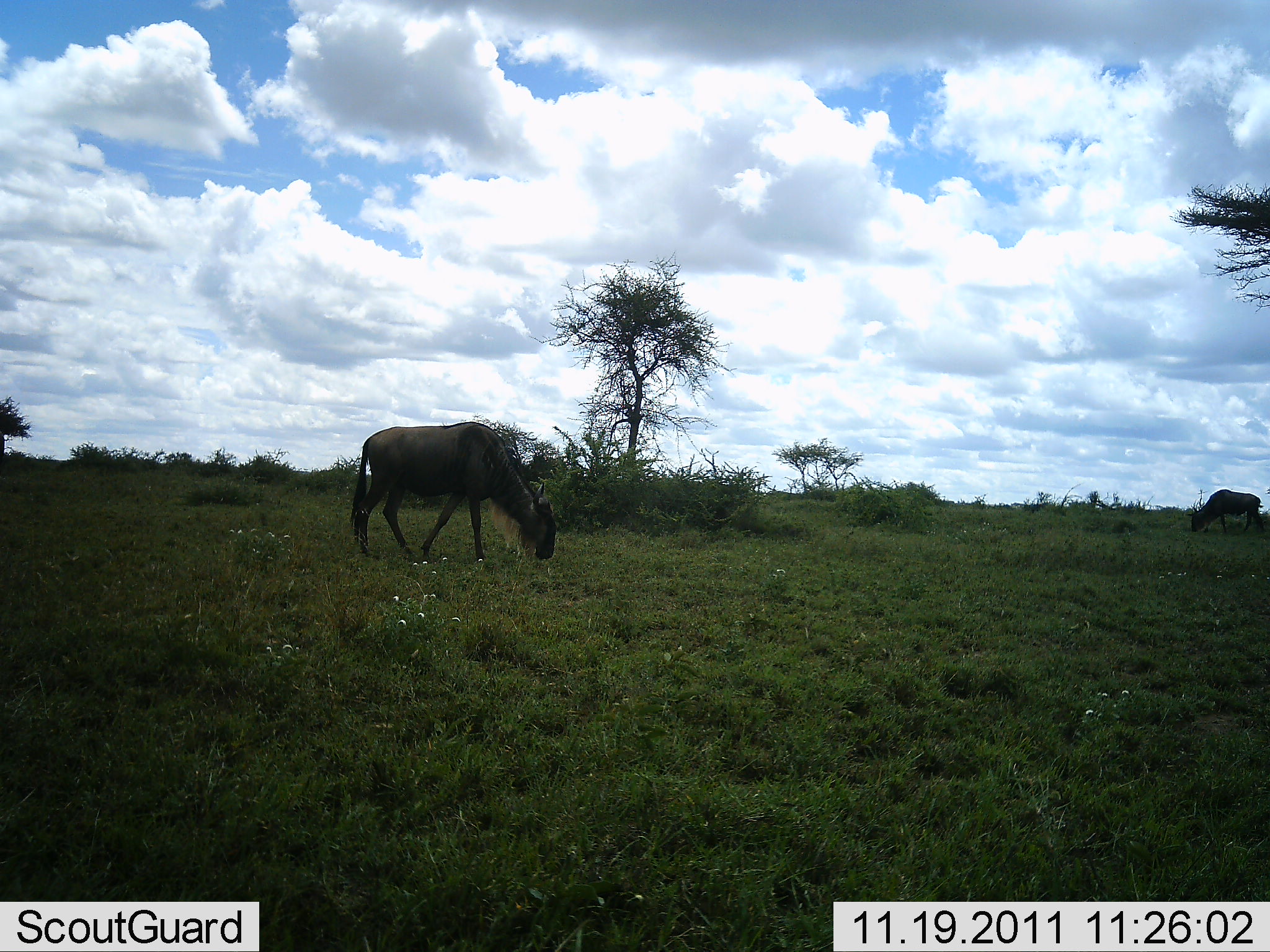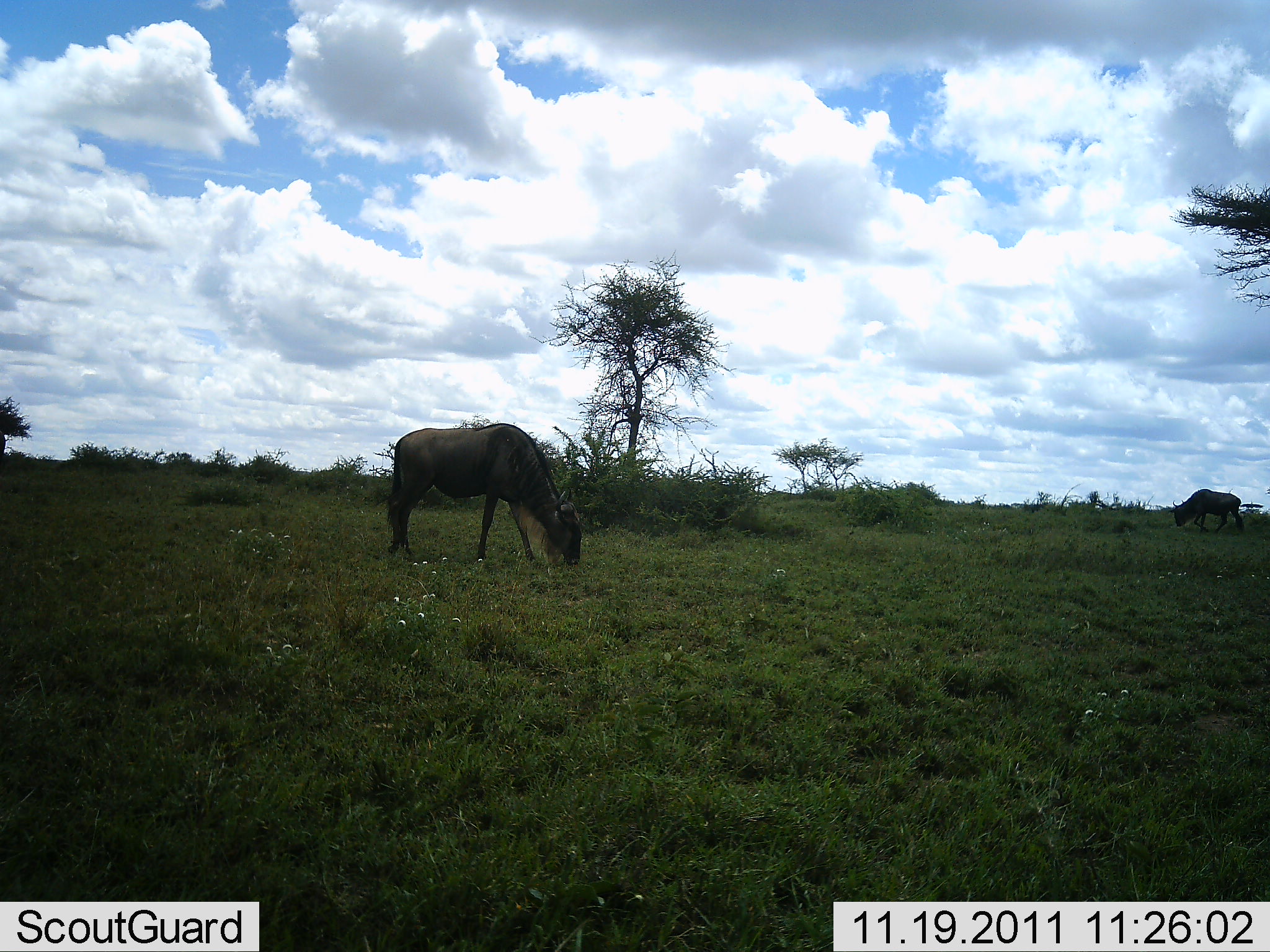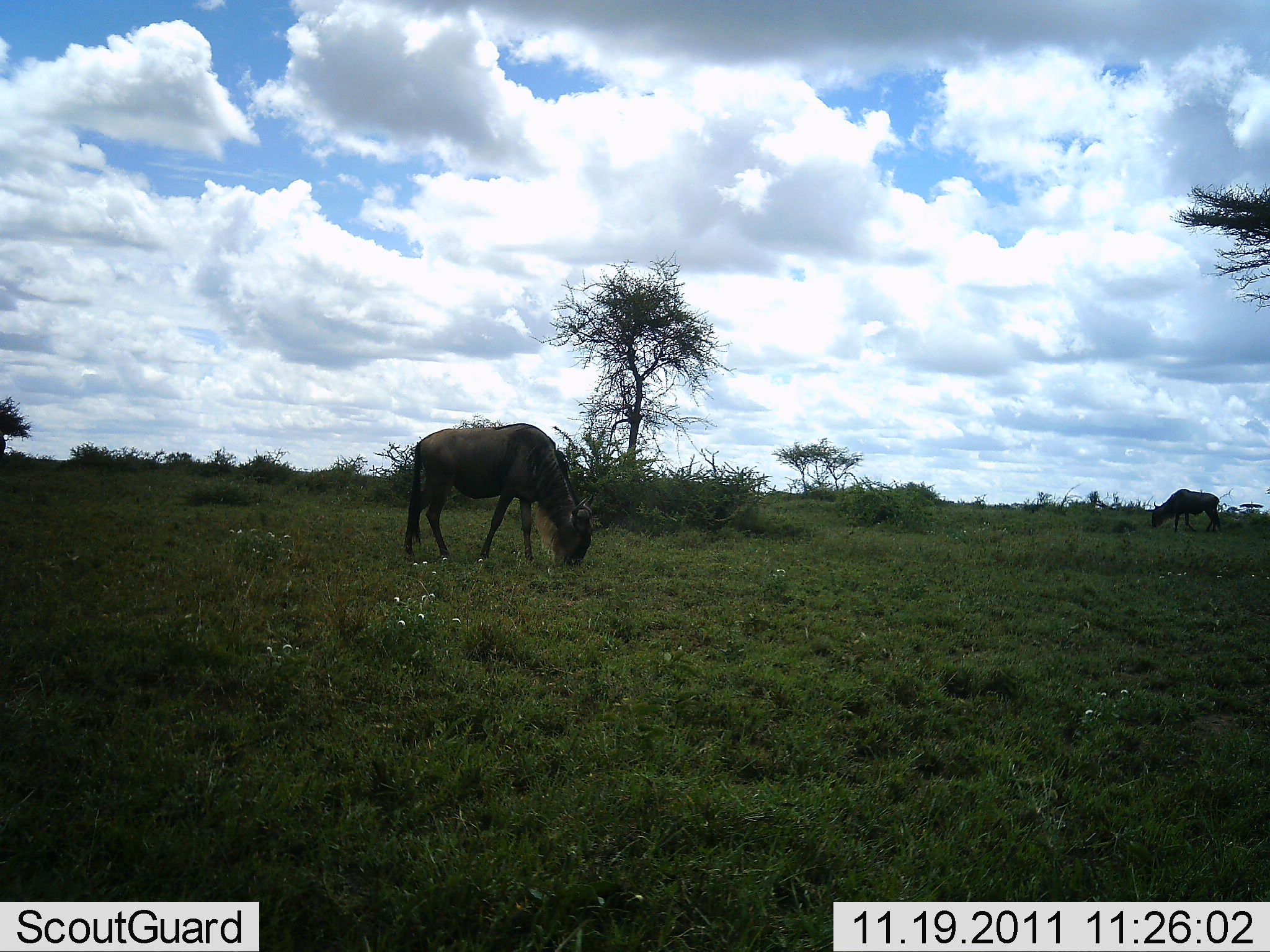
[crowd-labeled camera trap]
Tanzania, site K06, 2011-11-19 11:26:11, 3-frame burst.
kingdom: Animalia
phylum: Chordata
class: Mammalia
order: Artiodactyla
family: Bovidae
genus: Connochaetes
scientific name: Connochaetes taurinus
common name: blue wildebeest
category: wildebeest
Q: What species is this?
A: Wildebeest (blue wildebeest) (Connochaetes taurinus).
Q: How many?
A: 2.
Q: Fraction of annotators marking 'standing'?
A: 8%.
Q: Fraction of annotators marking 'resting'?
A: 0%.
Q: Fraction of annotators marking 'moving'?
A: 25%.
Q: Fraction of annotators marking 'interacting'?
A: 0%.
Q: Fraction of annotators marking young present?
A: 0%.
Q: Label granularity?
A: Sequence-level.